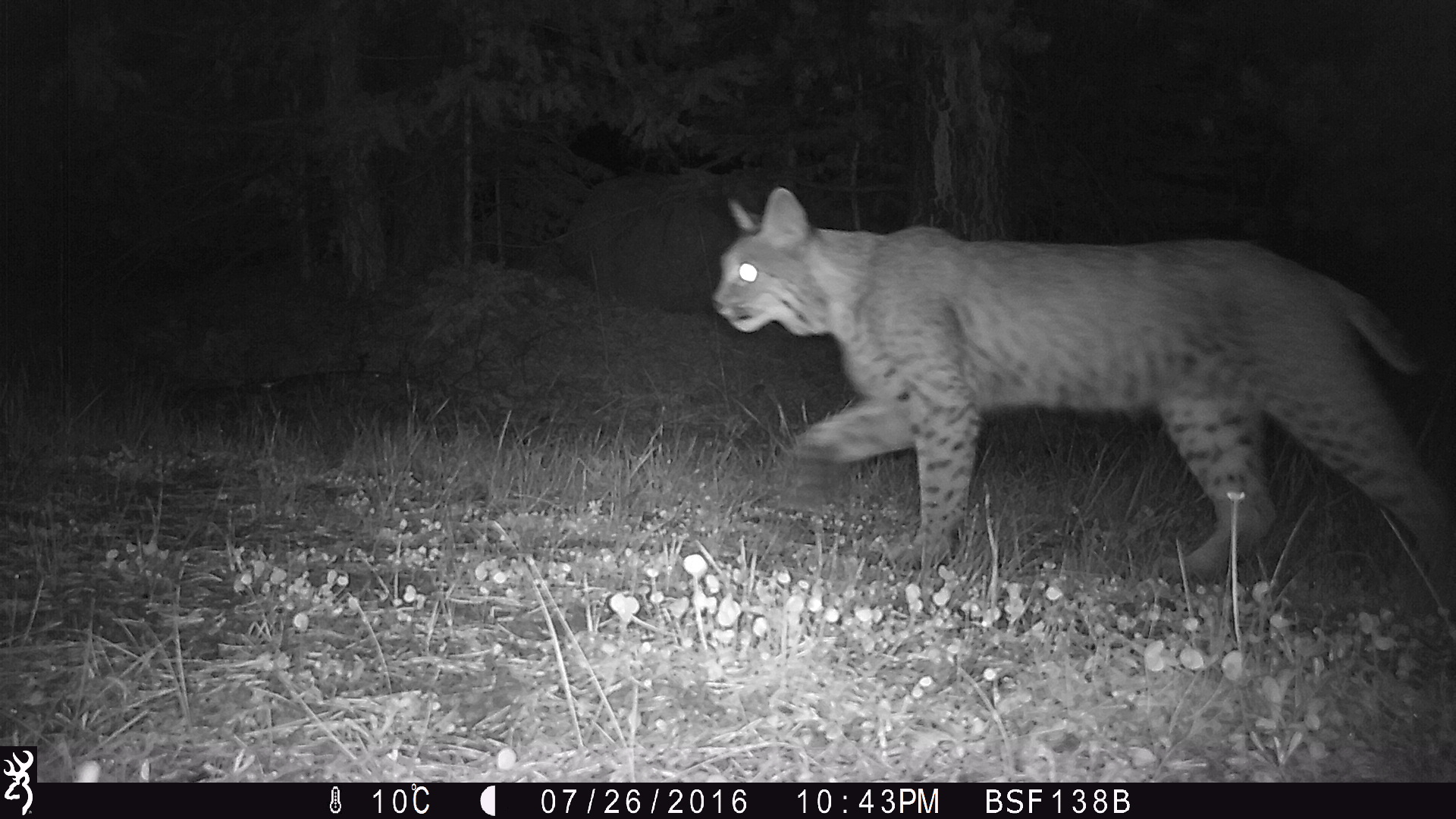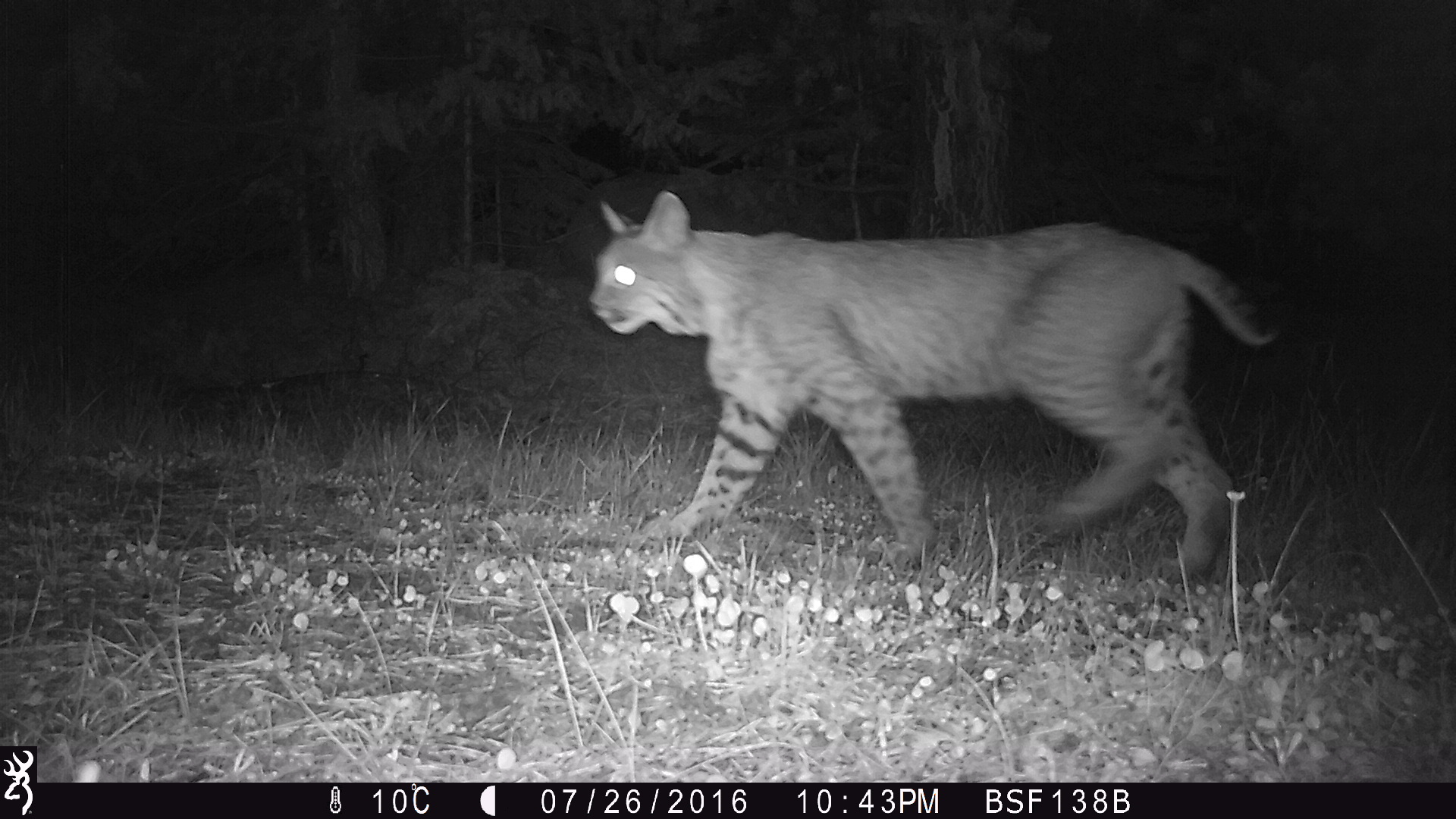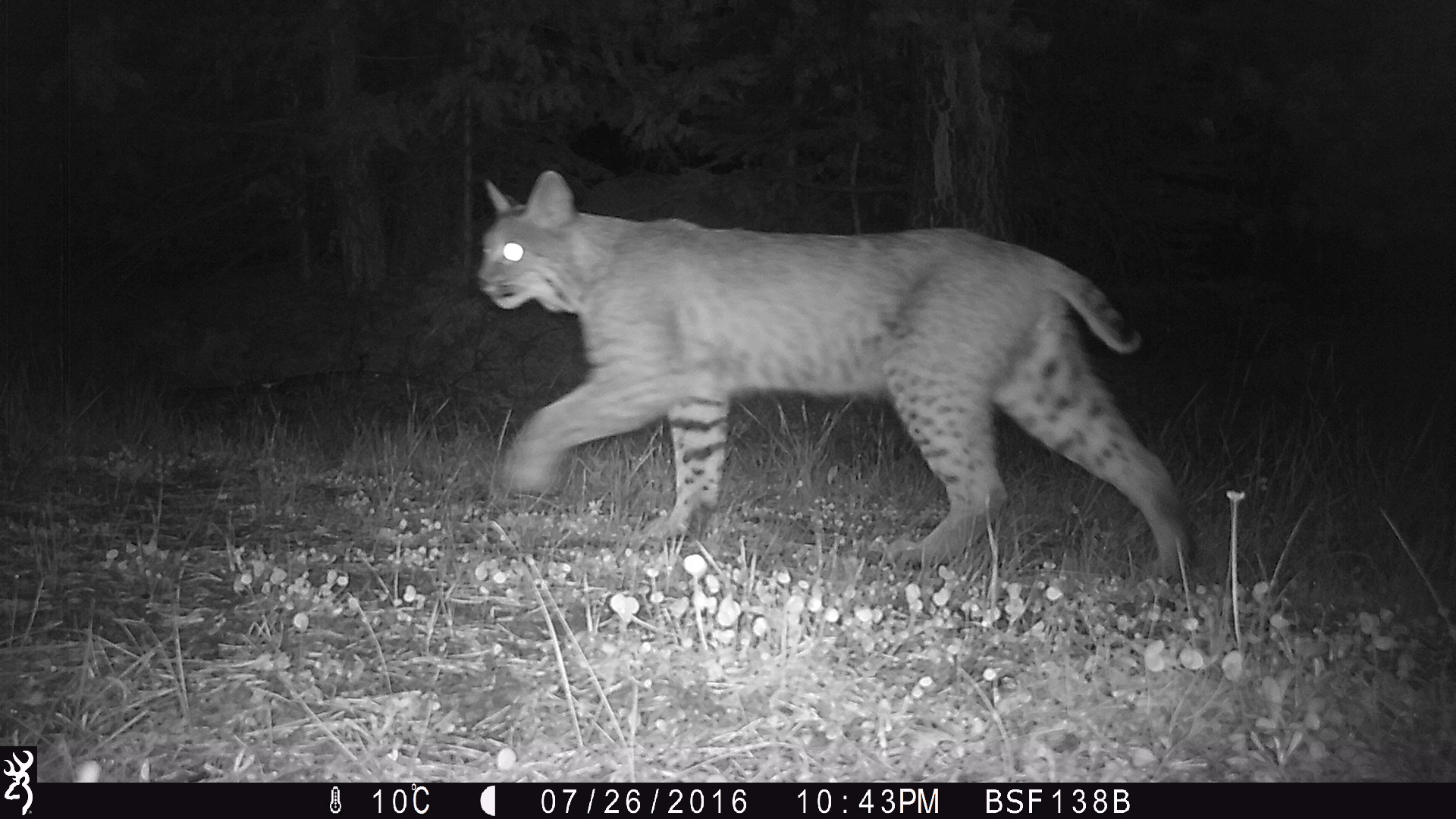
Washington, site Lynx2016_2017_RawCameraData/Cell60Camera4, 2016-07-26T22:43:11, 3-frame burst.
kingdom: Animalia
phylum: Chordata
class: Mammalia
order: Carnivora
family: Felidae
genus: Lynx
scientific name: Lynx rufus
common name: bobcat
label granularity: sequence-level